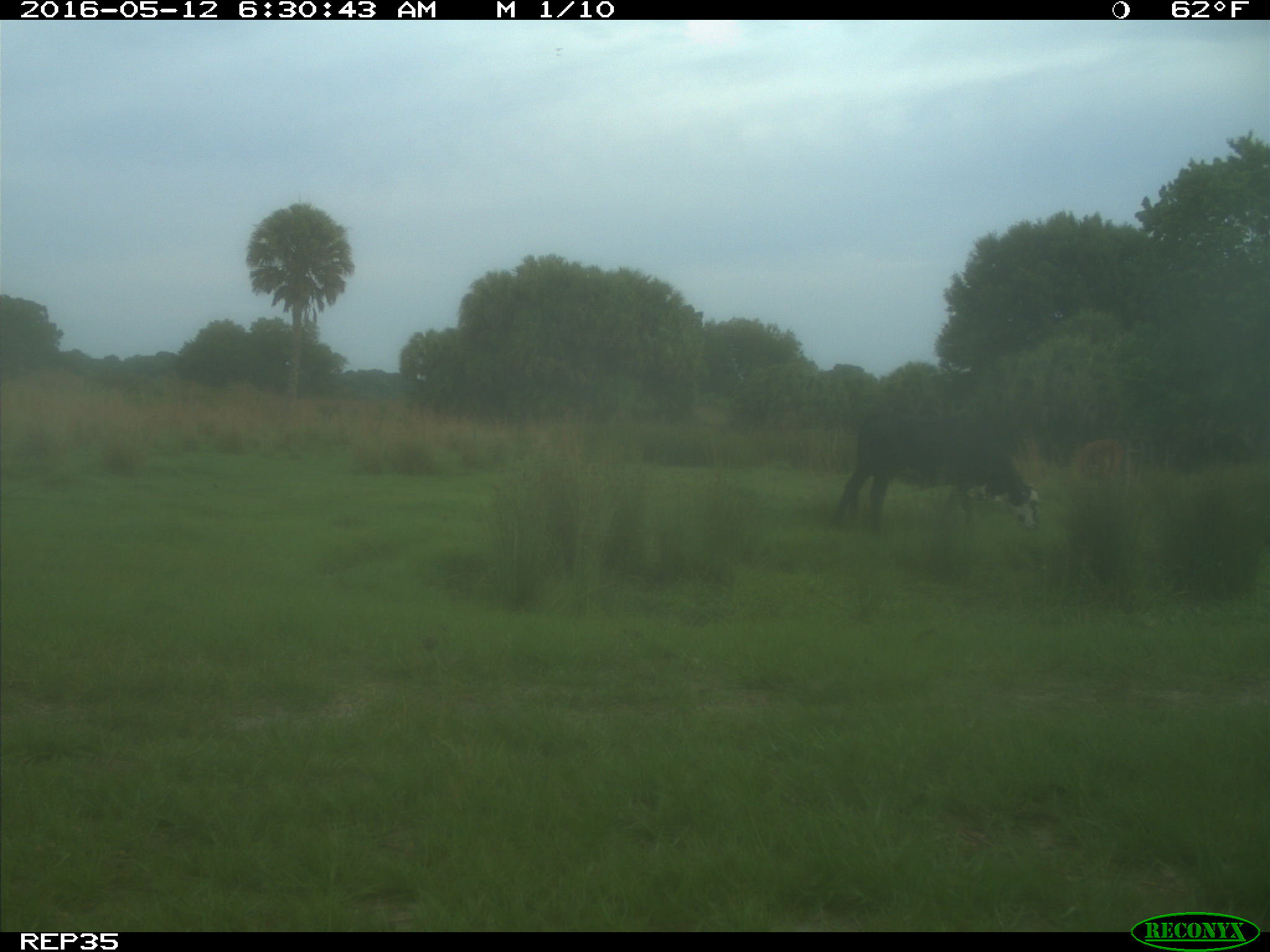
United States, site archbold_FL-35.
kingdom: Animalia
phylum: Chordata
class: Mammalia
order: Artiodactyla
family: Bovidae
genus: Bos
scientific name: Bos taurus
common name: domestic cow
Bos taurus (domestic cow).